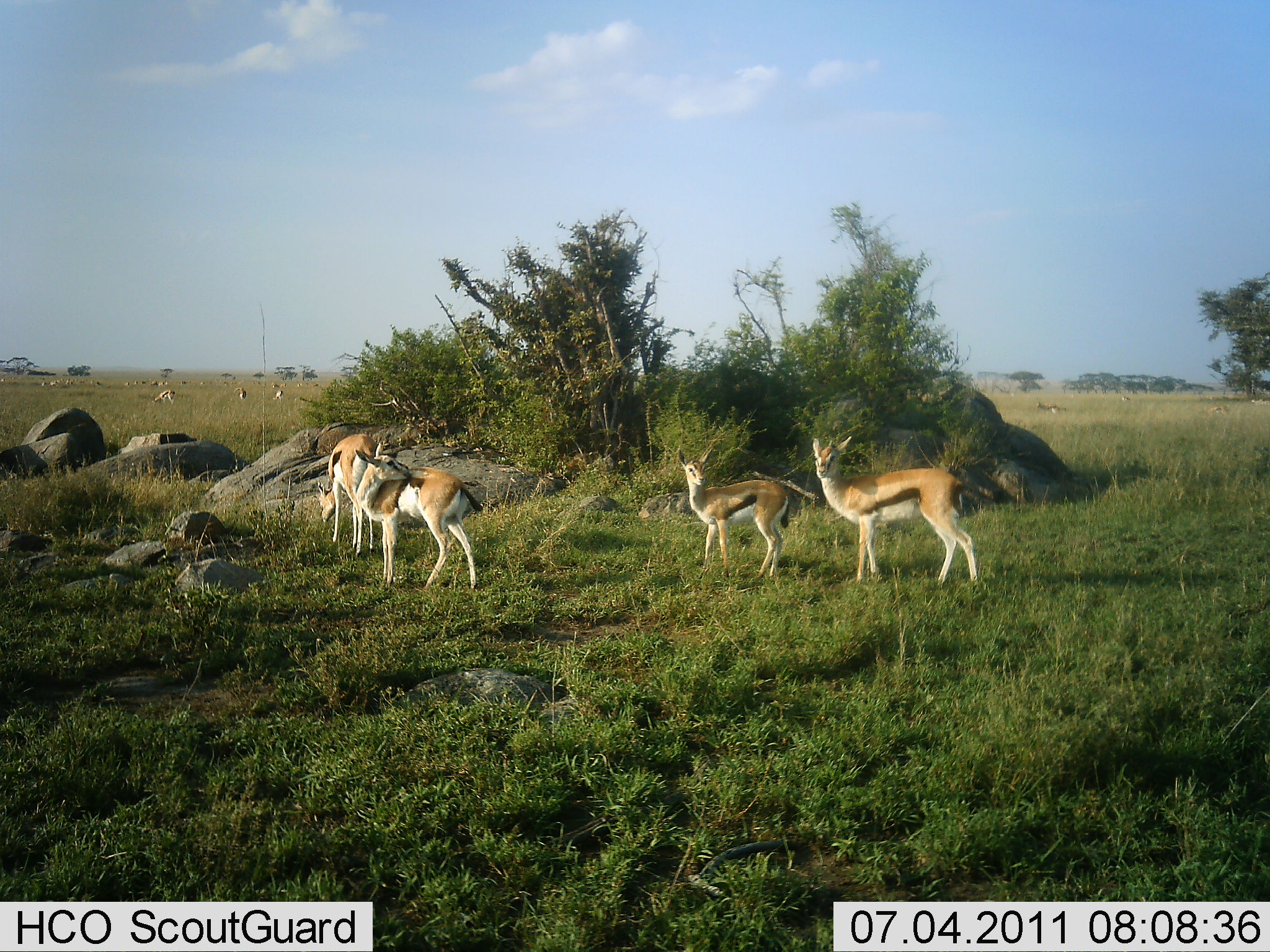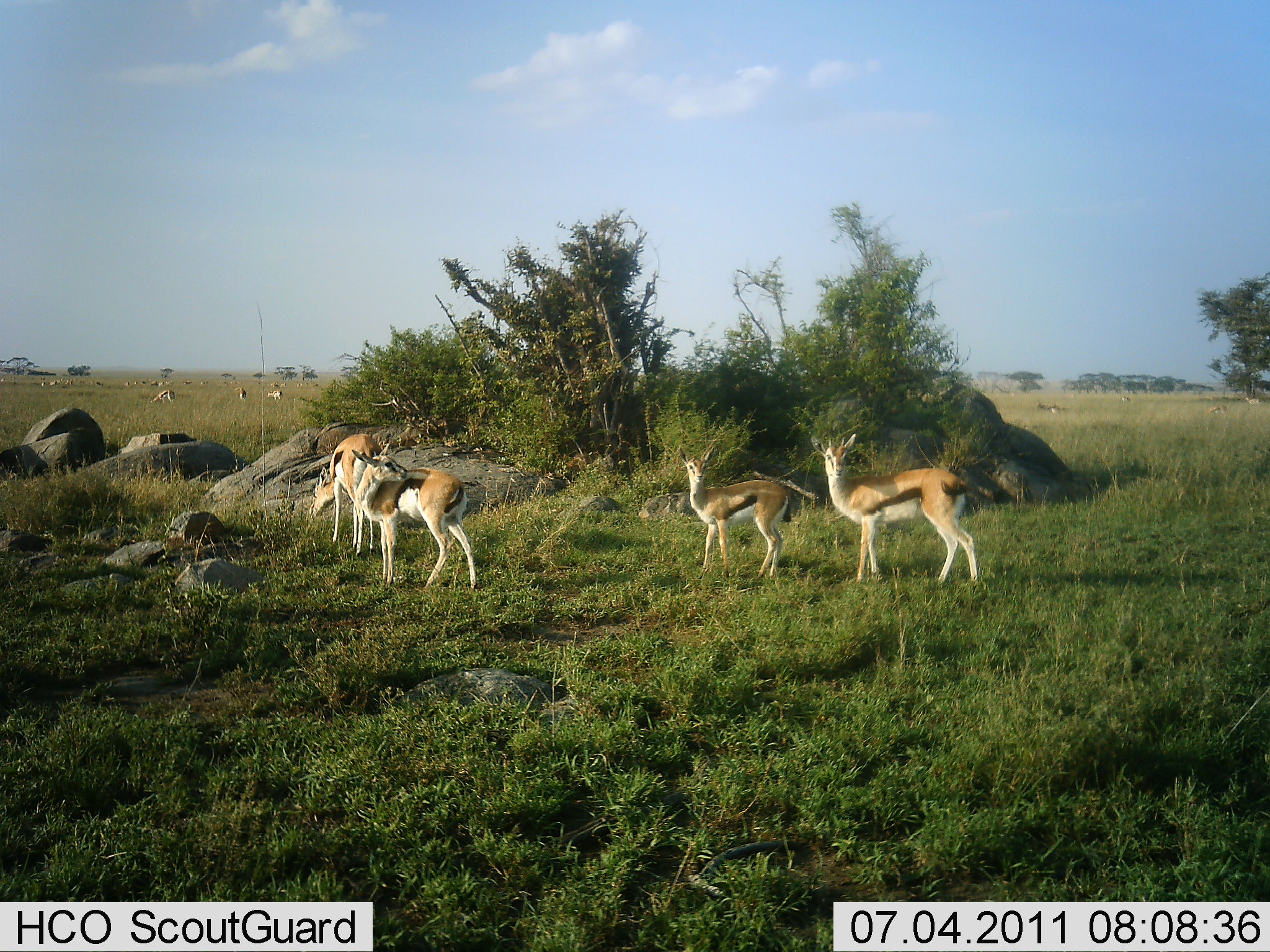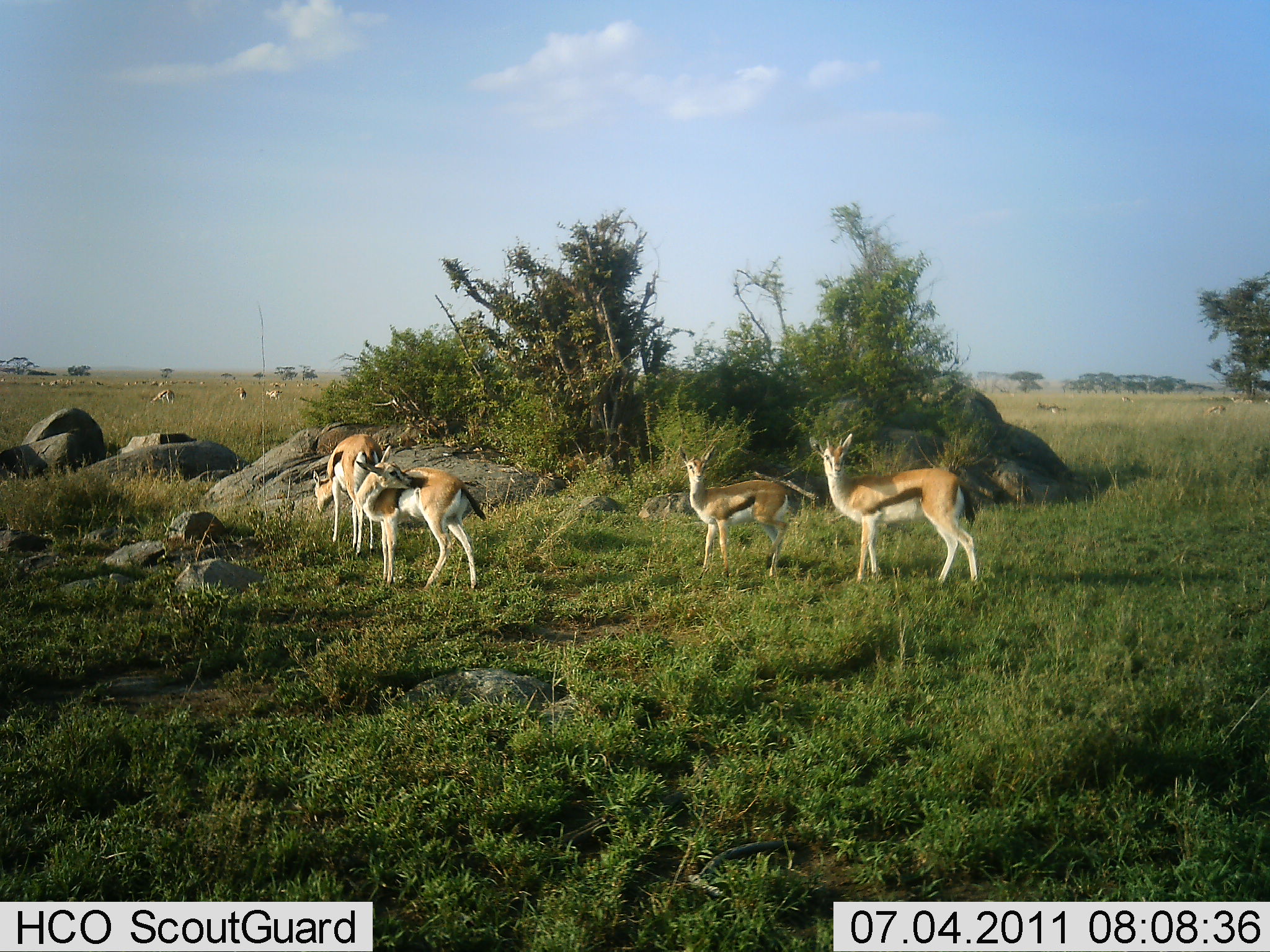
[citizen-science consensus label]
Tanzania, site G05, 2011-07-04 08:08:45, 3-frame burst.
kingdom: Animalia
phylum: Chordata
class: Mammalia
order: Artiodactyla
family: Bovidae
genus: Eudorcas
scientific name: Eudorcas thomsonii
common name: thomson's gazelle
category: gazellethomsons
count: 4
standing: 100%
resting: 0%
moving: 0%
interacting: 0%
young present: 0%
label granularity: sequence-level